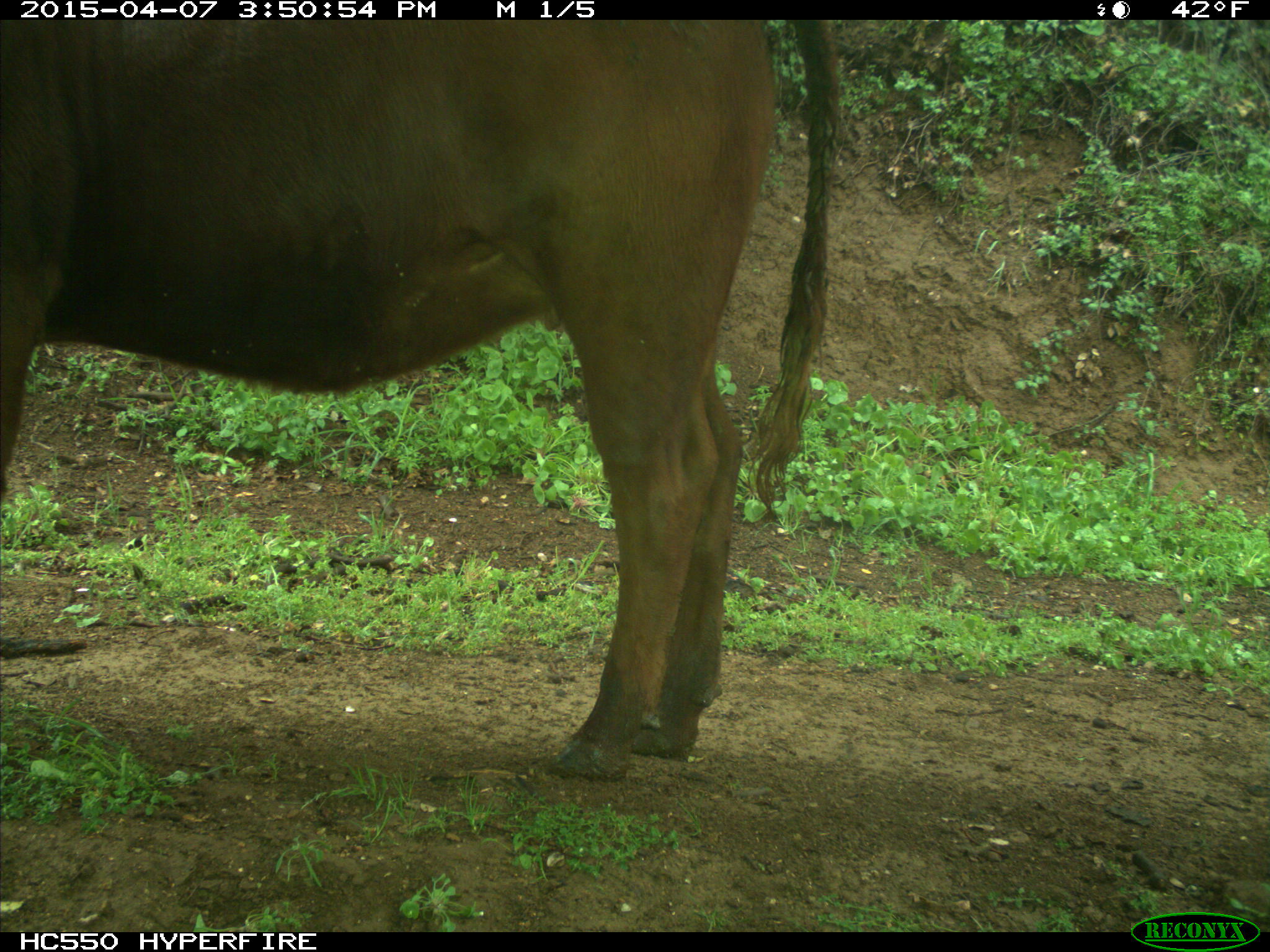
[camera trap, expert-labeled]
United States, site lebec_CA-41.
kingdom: Animalia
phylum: Chordata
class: Mammalia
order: Artiodactyla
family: Bovidae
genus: Bos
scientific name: Bos taurus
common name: domestic cow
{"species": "Bos taurus (domestic cow)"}